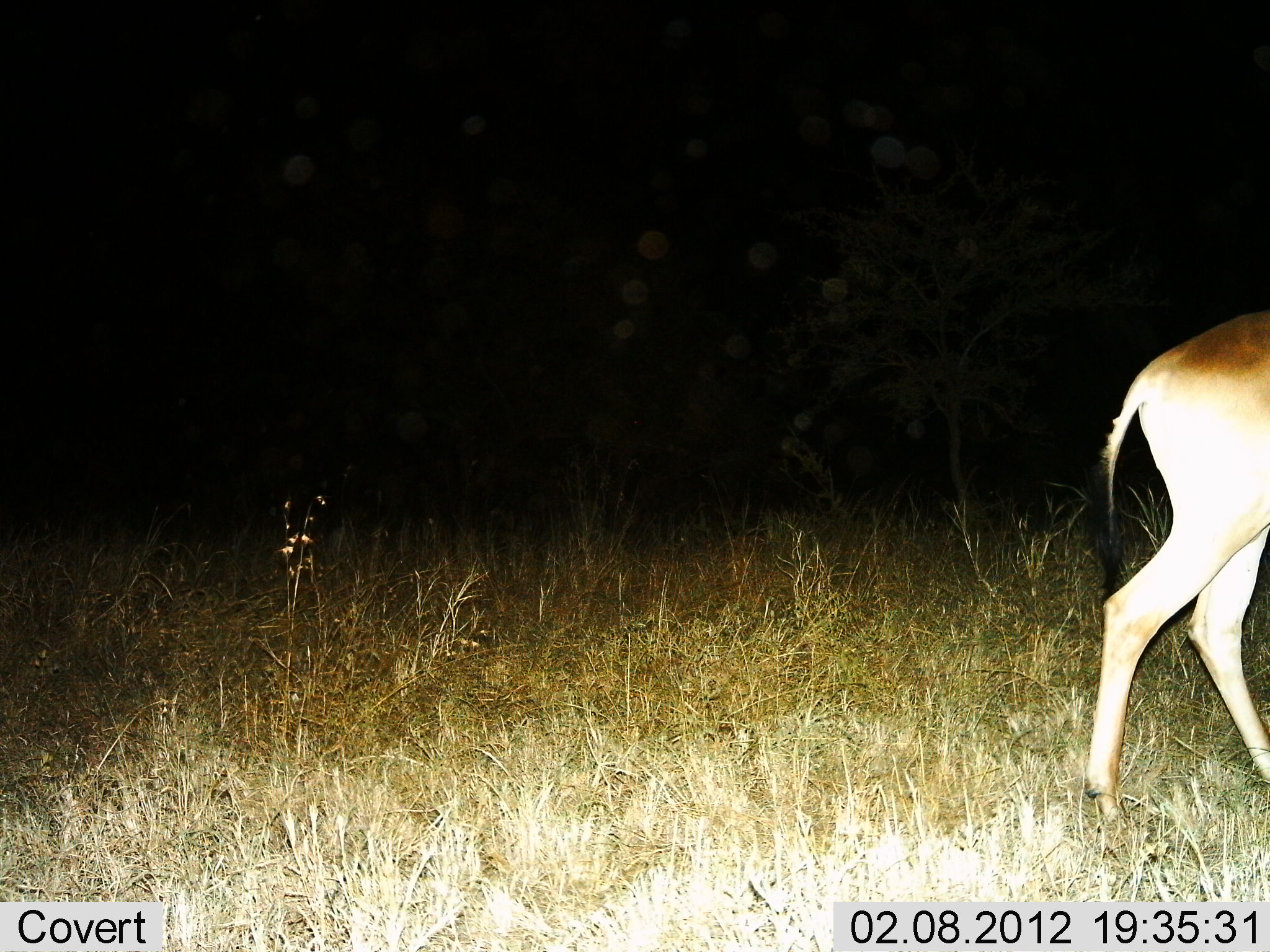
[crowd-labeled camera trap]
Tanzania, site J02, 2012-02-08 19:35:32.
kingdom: Animalia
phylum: Chordata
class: Mammalia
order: Artiodactyla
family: Bovidae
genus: Alcelaphus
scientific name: Alcelaphus buselaphus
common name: hartebeest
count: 1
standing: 33%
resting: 0%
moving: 67%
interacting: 0%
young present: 0%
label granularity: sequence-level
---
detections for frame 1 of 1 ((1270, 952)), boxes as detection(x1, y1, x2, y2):
animal: detection(1086, 309, 1270, 846)